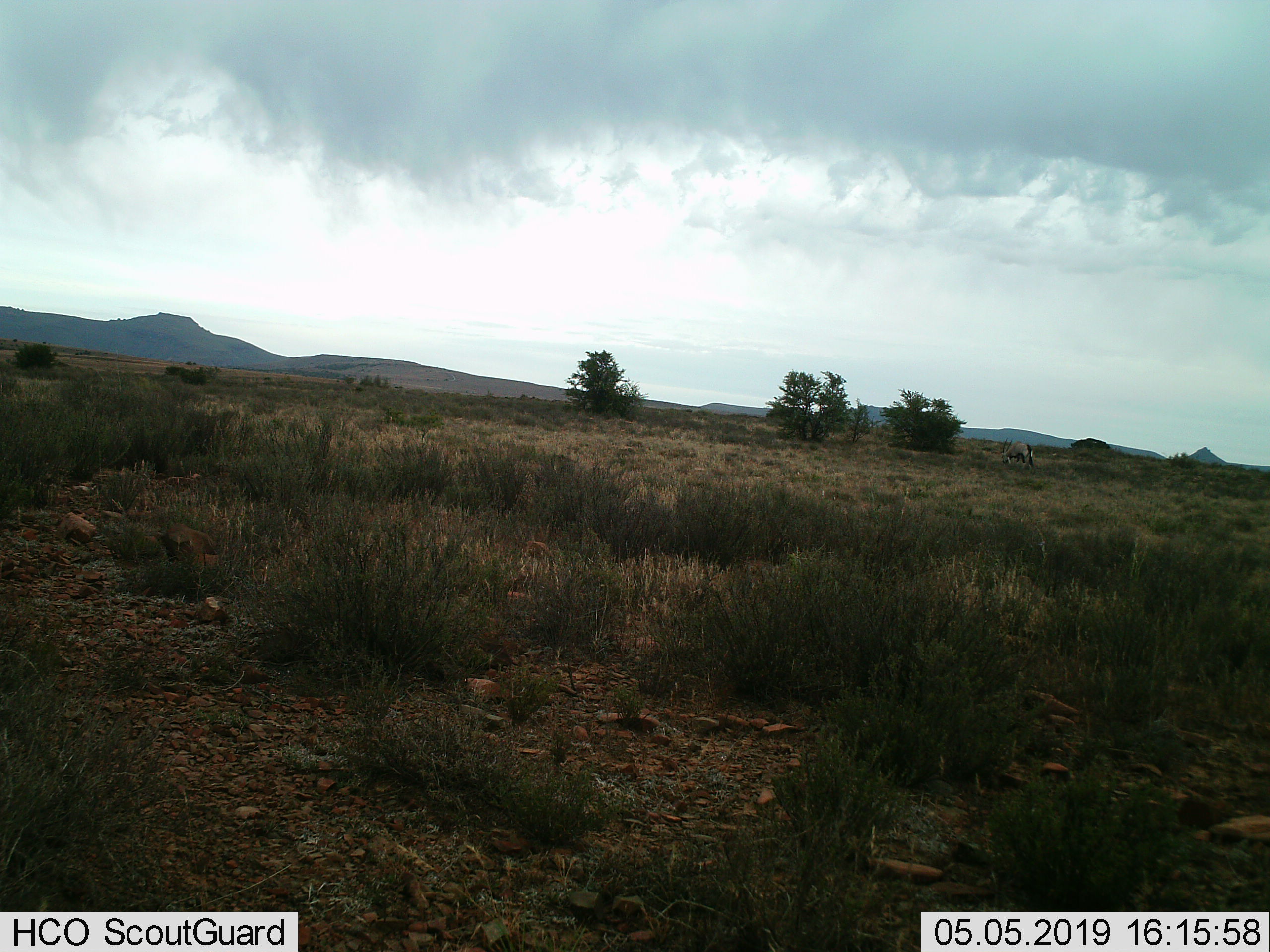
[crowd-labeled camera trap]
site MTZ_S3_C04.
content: unidentified animal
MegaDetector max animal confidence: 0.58